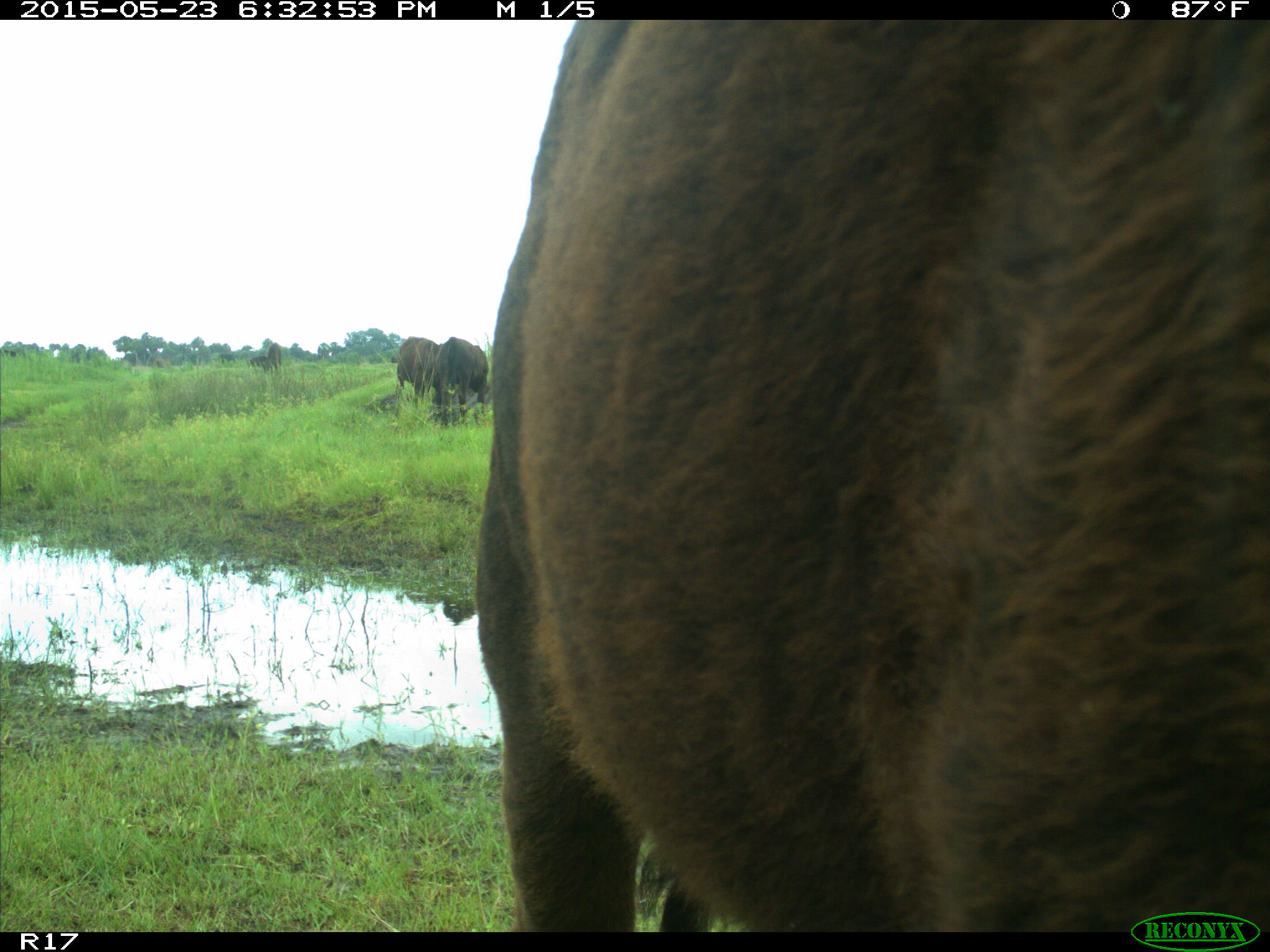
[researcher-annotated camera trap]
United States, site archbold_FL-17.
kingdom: Animalia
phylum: Chordata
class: Mammalia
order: Artiodactyla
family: Bovidae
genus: Bos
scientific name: Bos taurus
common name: domestic cow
Bos taurus (domestic cow).